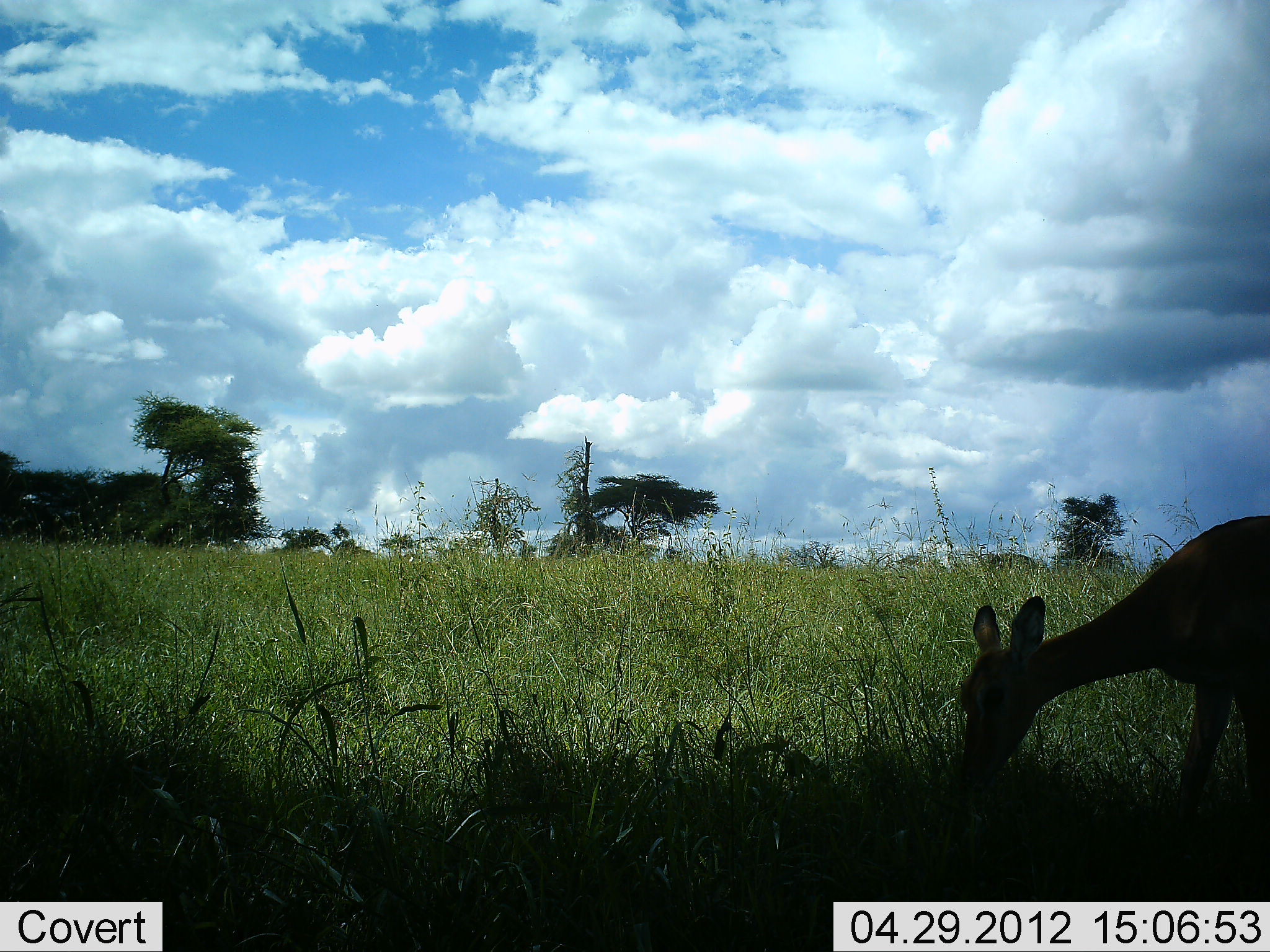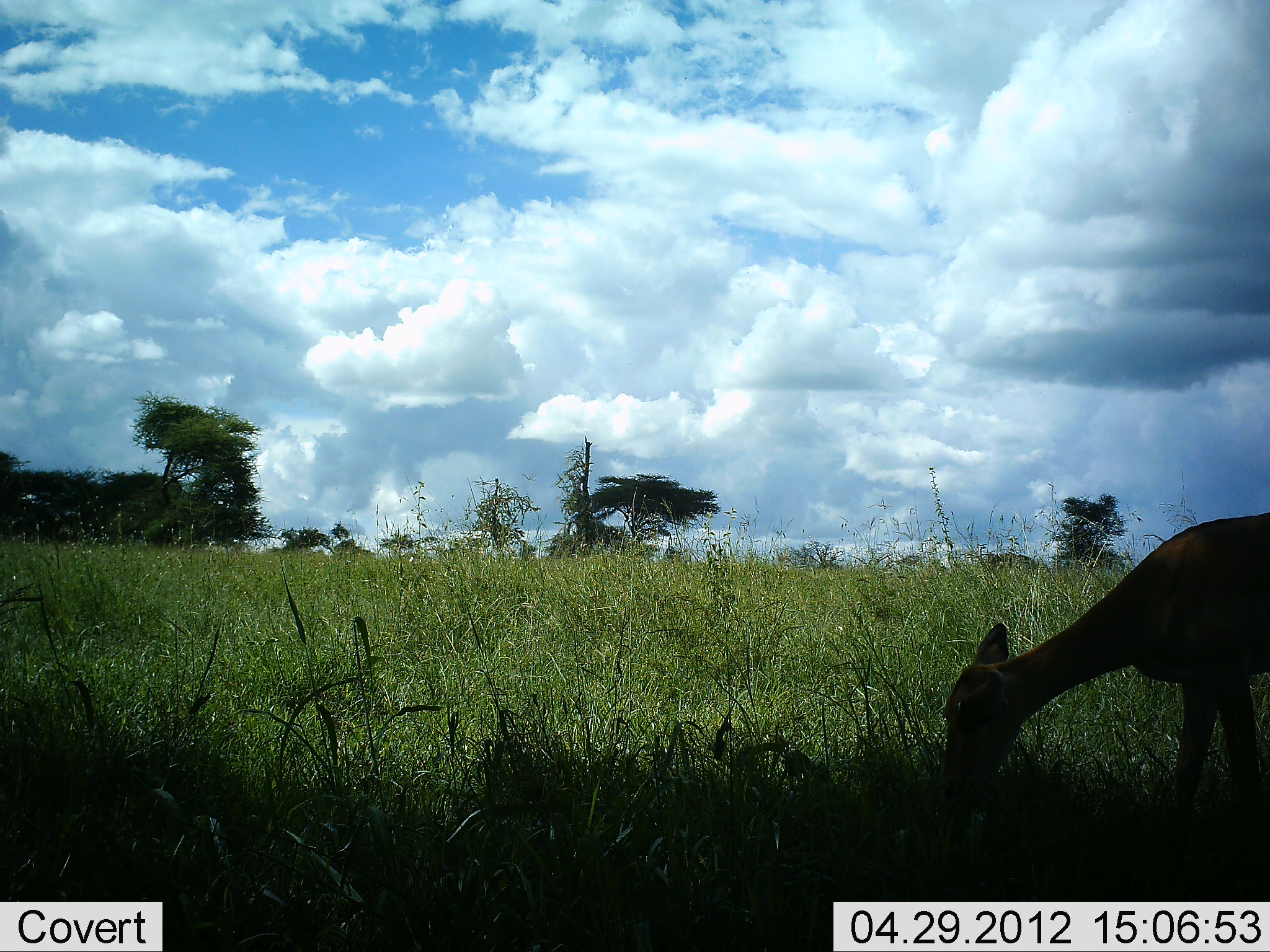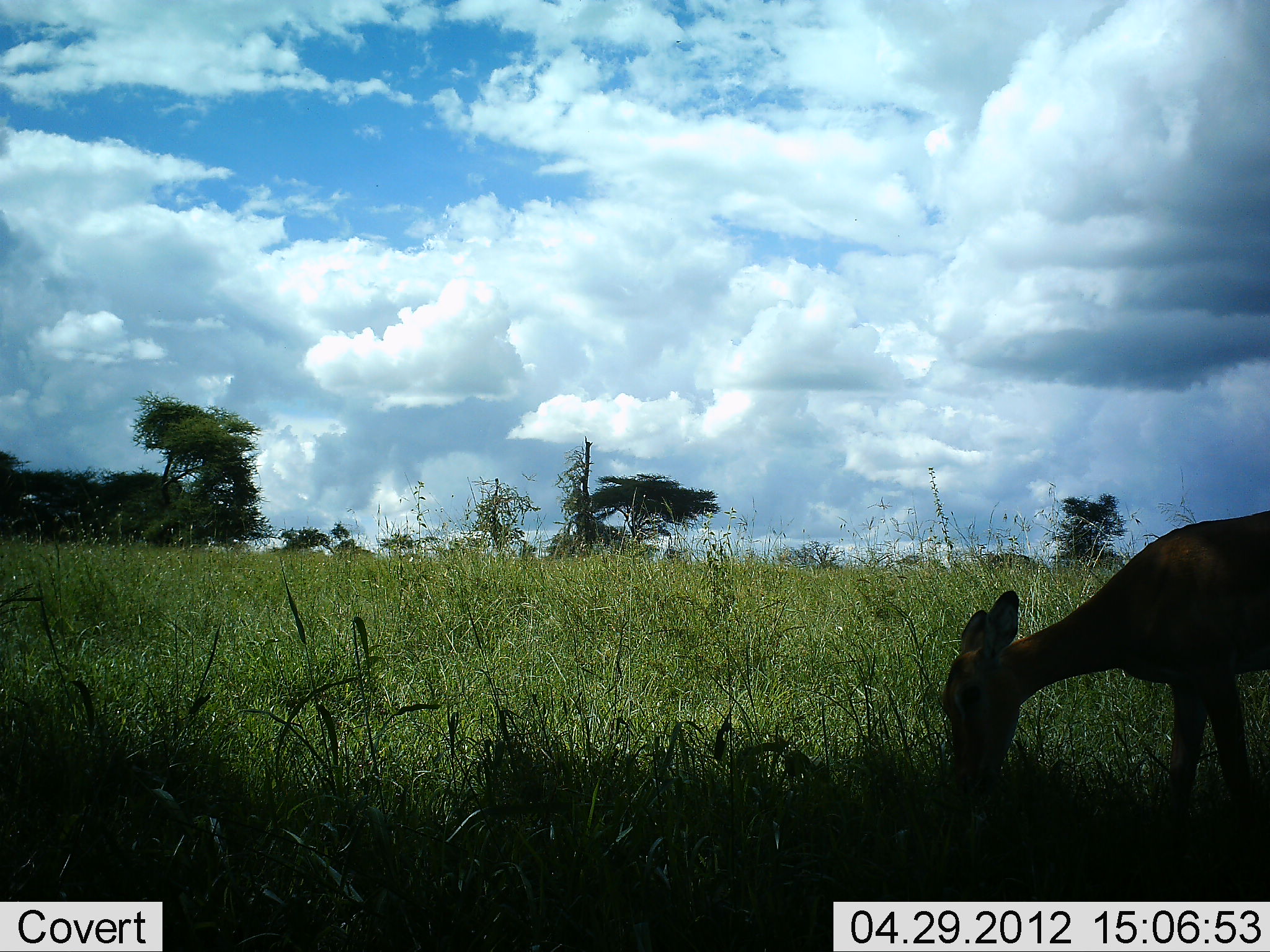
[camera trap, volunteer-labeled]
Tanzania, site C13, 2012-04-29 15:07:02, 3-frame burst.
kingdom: Animalia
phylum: Chordata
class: Mammalia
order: Artiodactyla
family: Bovidae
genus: Aepyceros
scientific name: Aepyceros melampus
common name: impala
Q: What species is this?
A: Impala (Aepyceros melampus).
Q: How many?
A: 1.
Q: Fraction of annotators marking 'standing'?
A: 11%.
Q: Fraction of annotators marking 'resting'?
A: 0%.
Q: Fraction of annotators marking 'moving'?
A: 11%.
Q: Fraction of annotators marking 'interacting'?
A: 0%.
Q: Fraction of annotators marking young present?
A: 0%.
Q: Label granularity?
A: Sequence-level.